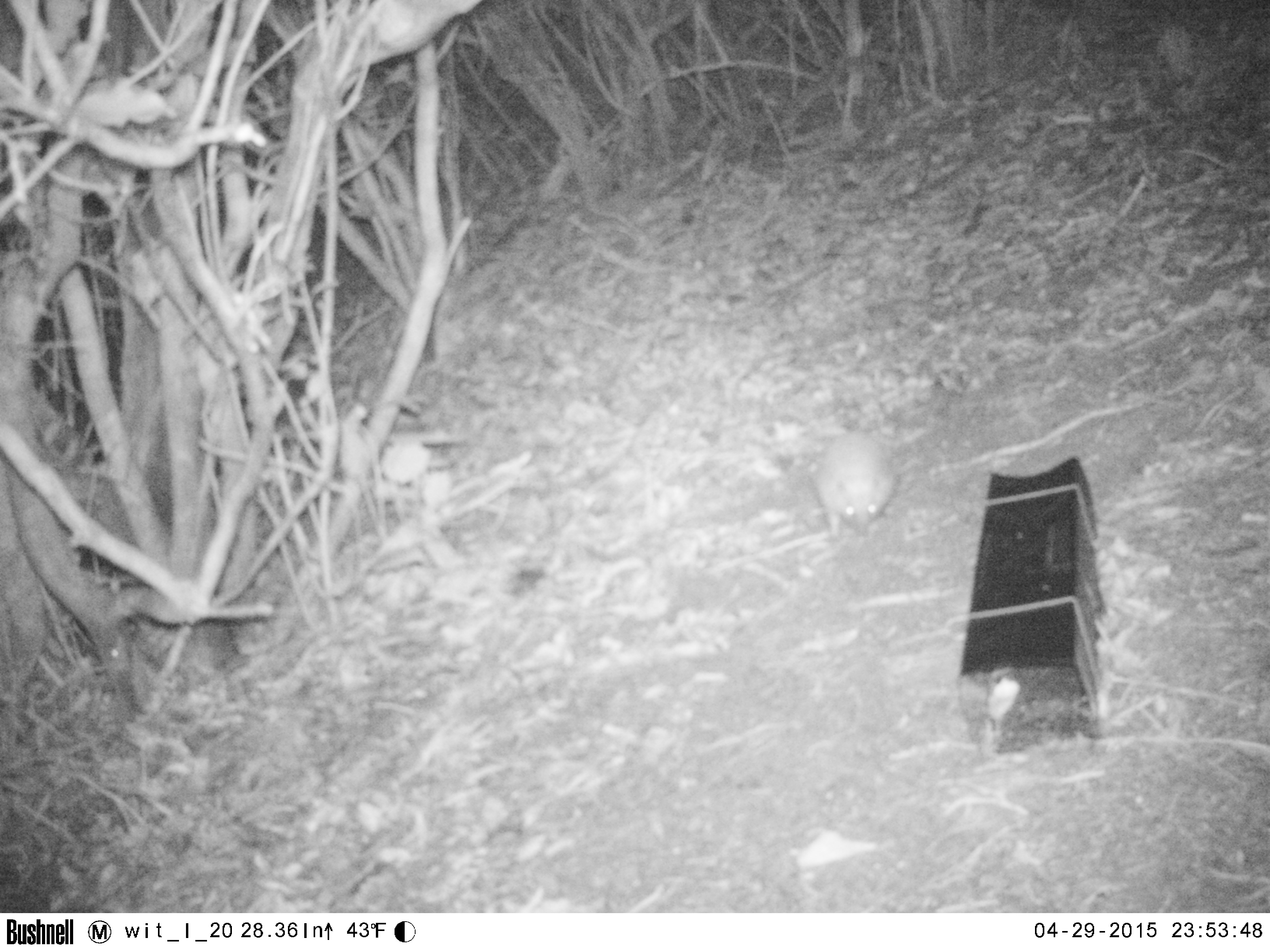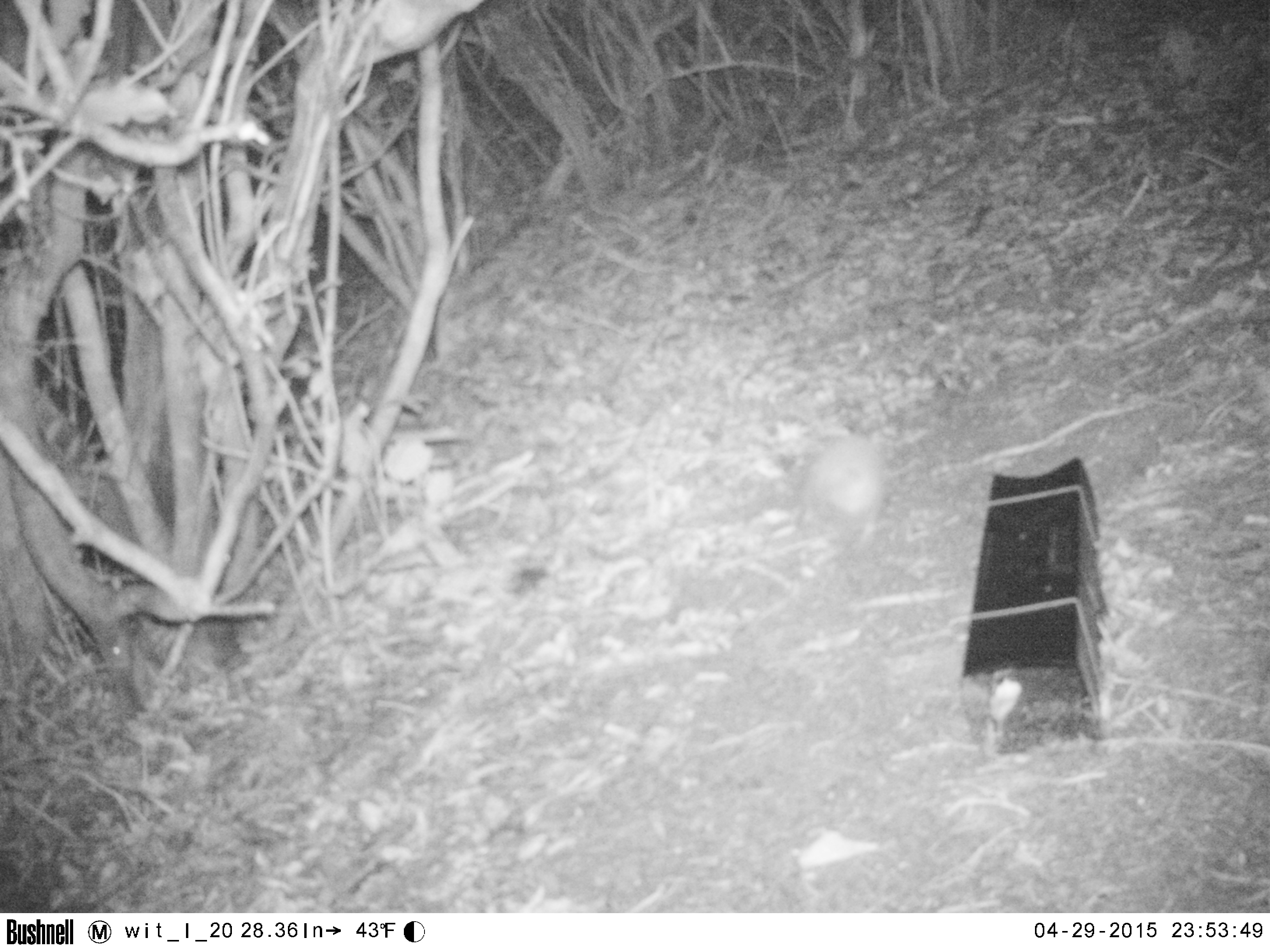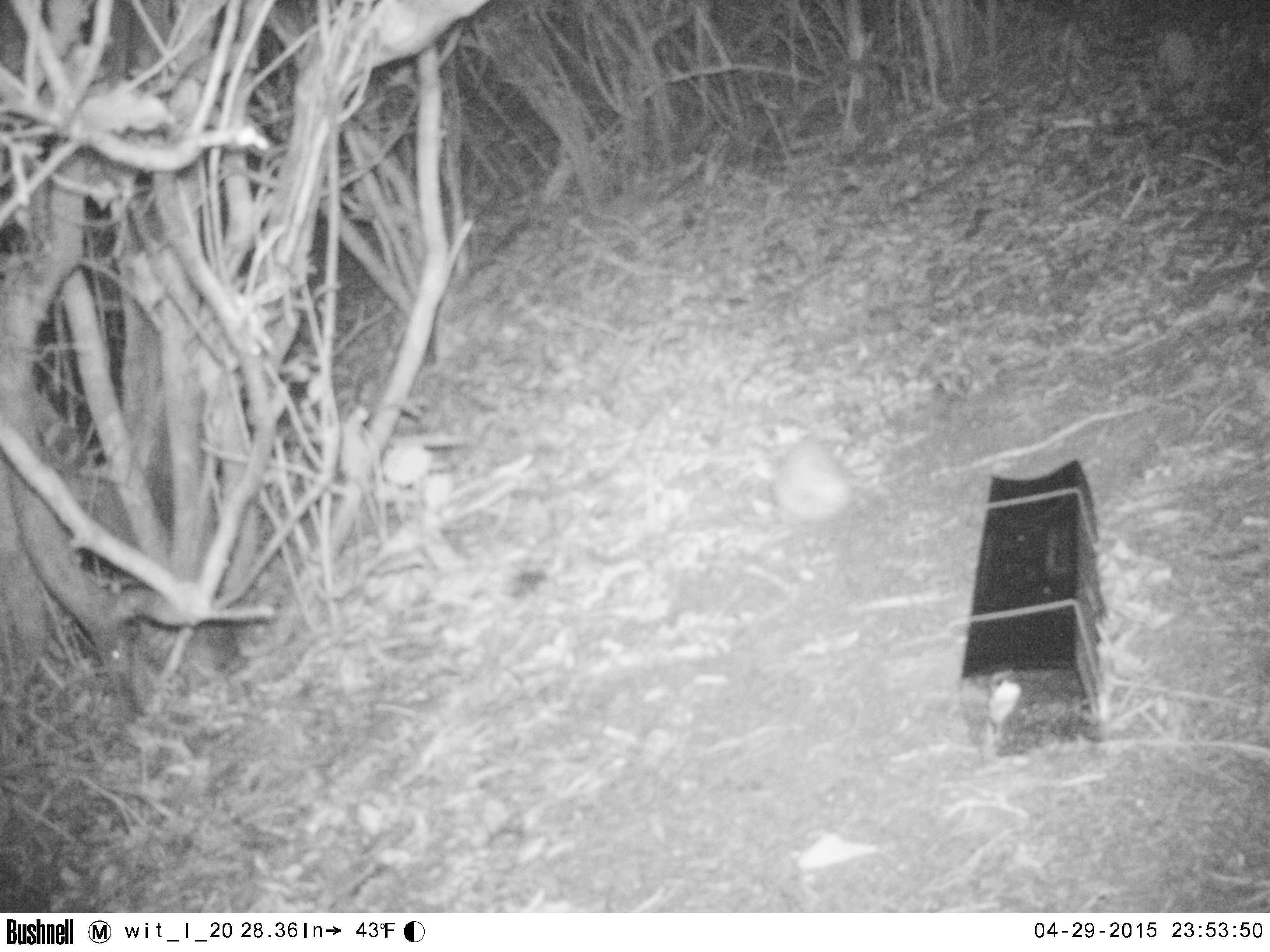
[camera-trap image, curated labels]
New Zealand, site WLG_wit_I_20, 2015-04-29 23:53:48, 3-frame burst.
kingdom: Animalia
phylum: Chordata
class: Mammalia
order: Eulipotyphla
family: Erinaceidae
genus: Erinaceus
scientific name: Erinaceus europaeus europaeus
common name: european hedgehog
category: hedgehog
Hedgehog (european hedgehog) (Erinaceus europaeus europaeus).